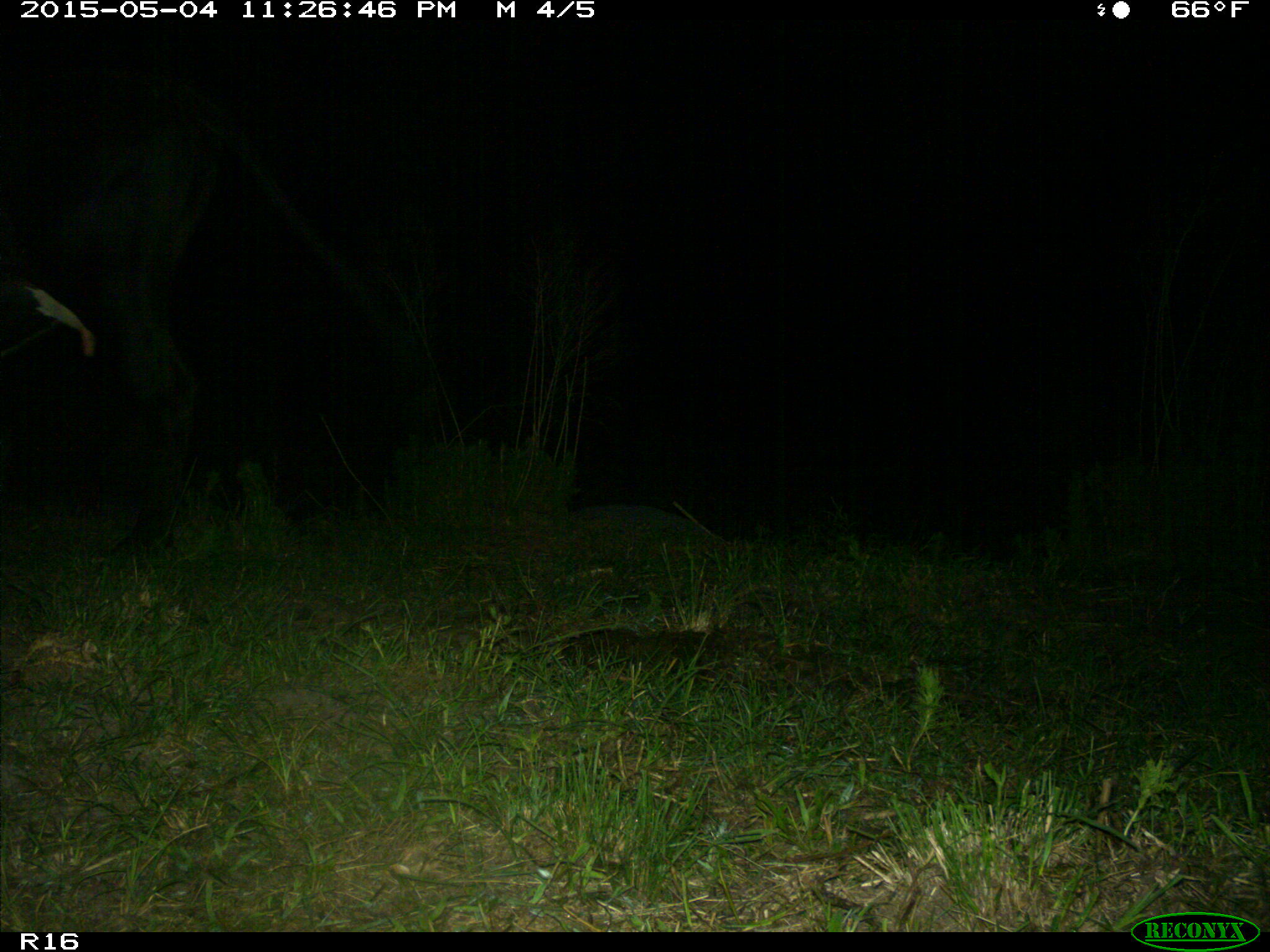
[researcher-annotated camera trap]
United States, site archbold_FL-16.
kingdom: Animalia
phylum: Chordata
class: Mammalia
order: Artiodactyla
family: Bovidae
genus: Bos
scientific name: Bos taurus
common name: domestic cow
Bos taurus (domestic cow).